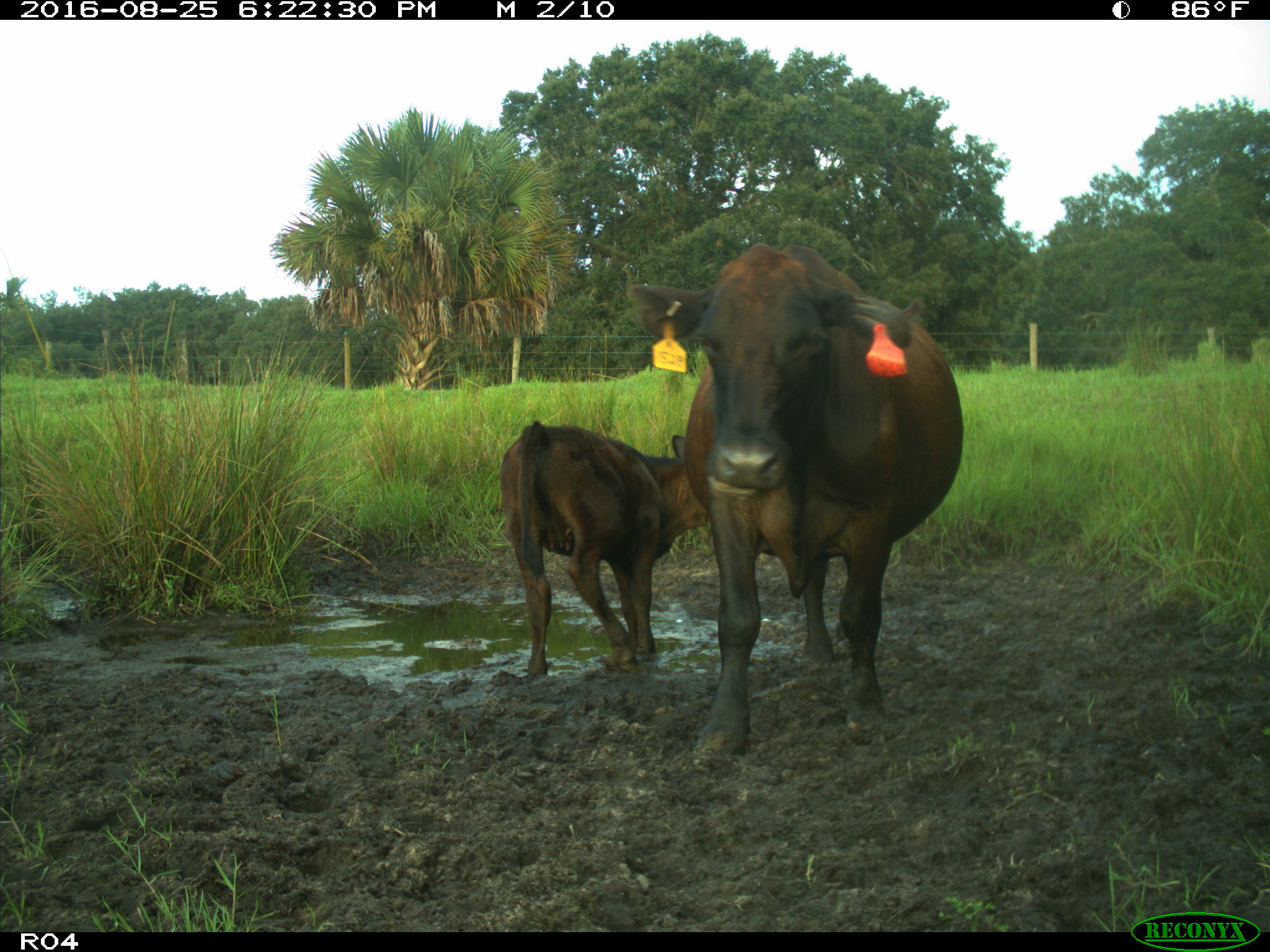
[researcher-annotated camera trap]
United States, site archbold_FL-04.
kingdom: Animalia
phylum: Chordata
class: Mammalia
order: Artiodactyla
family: Bovidae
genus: Bos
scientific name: Bos taurus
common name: domestic cow